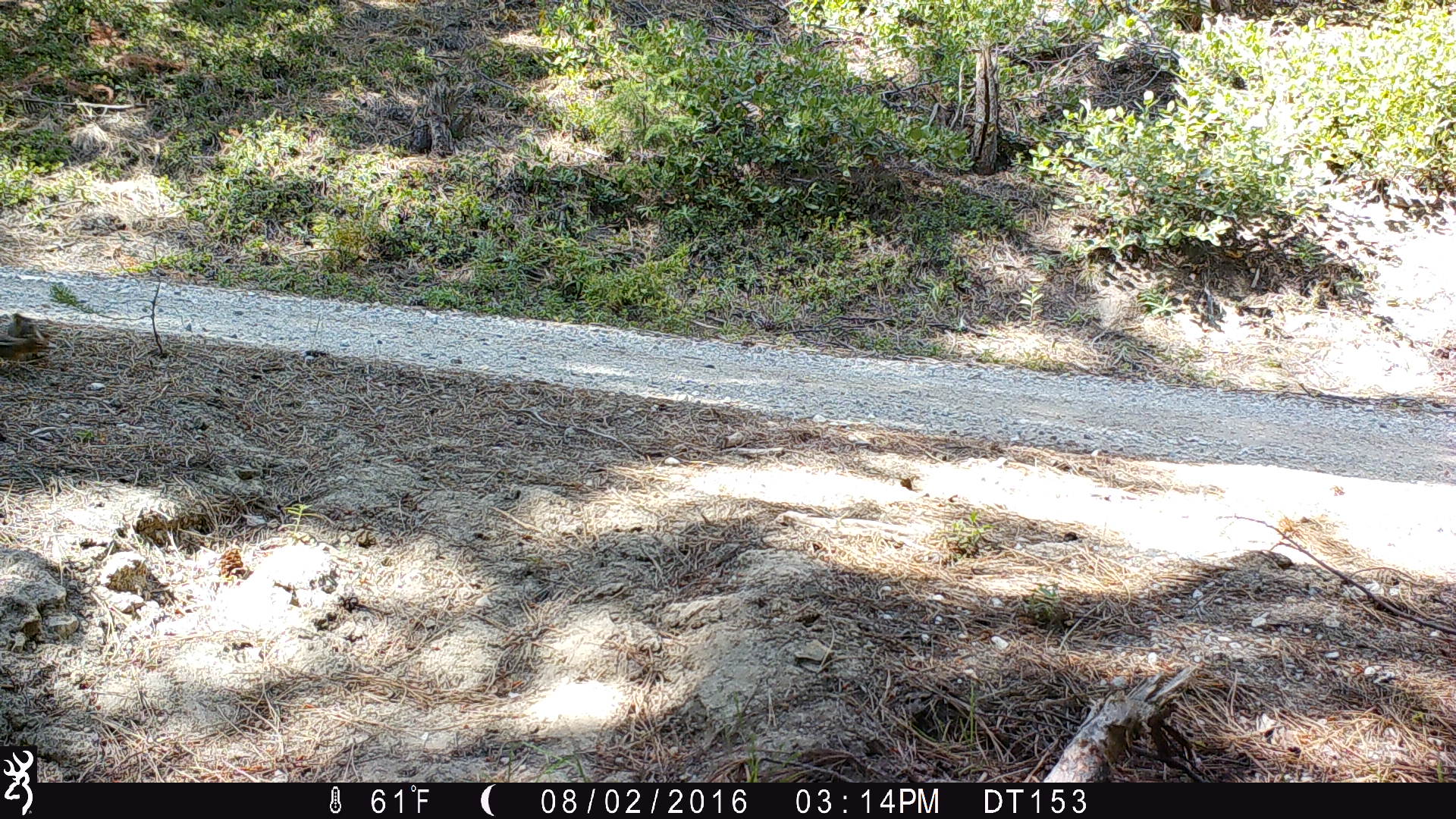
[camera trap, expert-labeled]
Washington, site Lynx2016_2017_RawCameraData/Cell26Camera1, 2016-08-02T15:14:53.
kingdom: Animalia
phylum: Chordata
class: Mammalia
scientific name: Mammalia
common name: small mammal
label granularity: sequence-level